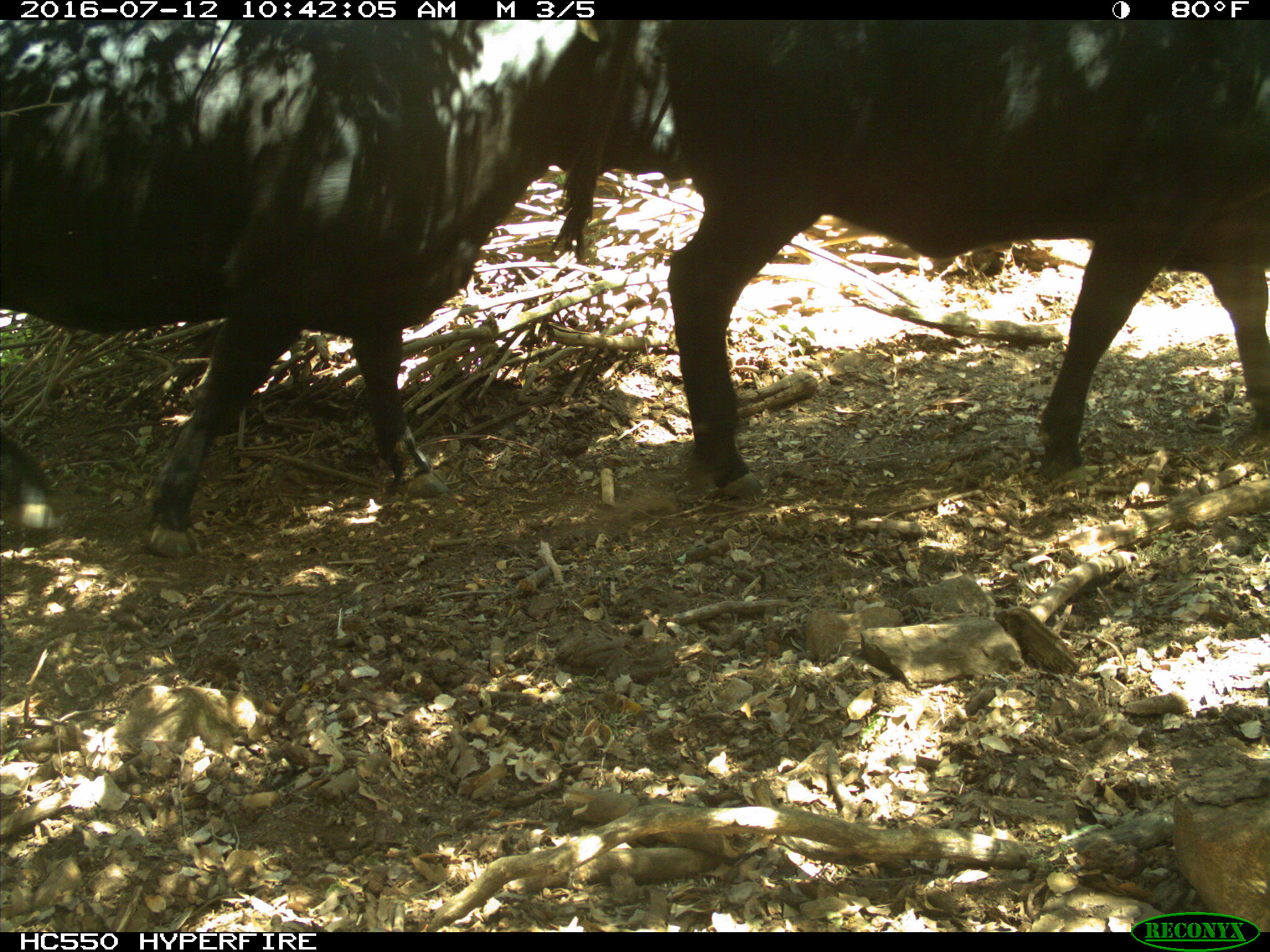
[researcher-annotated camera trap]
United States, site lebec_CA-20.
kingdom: Animalia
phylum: Chordata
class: Mammalia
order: Artiodactyla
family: Bovidae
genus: Bos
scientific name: Bos taurus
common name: domestic cow